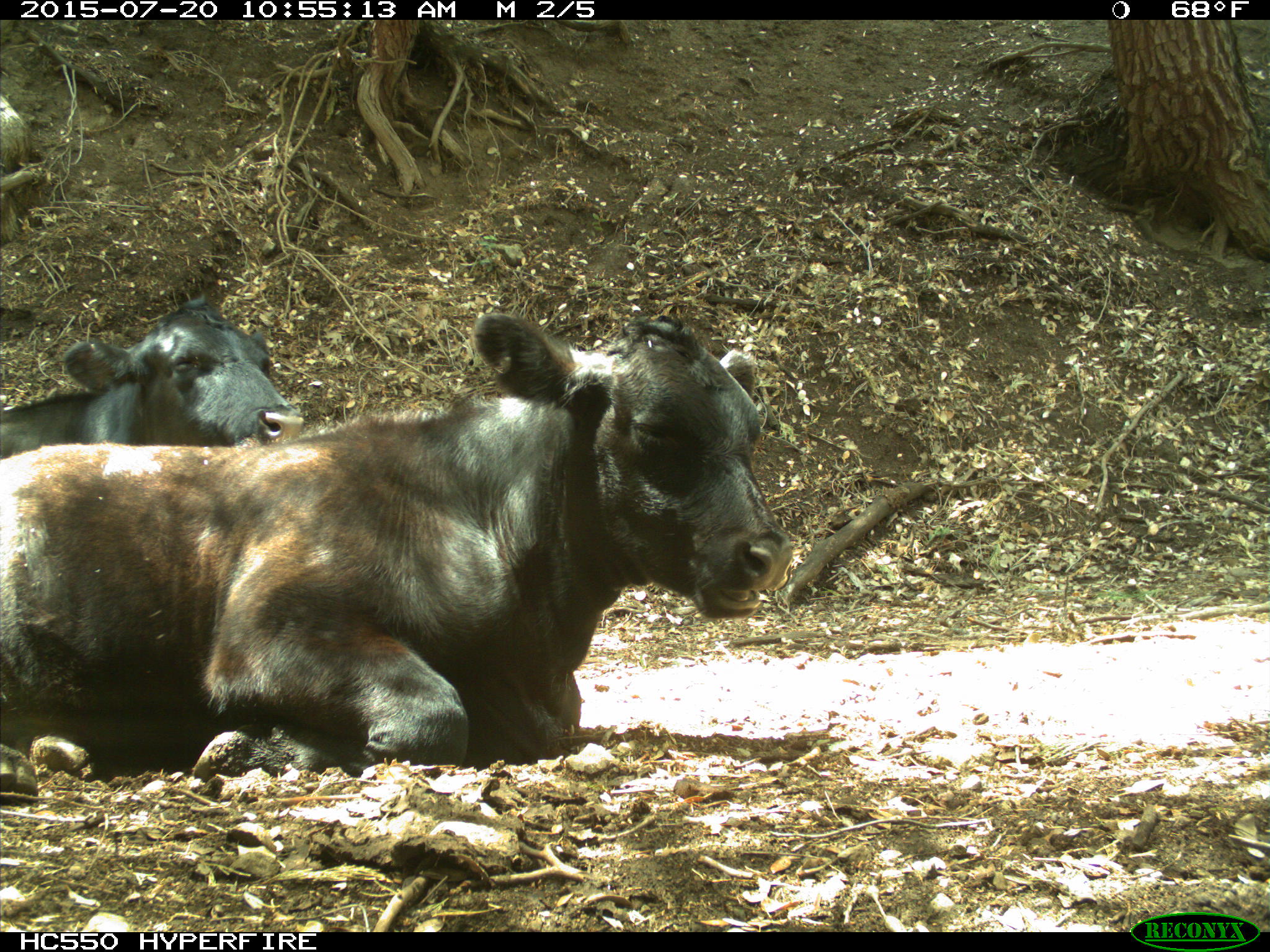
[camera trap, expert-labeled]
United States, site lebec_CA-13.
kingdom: Animalia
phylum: Chordata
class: Mammalia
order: Artiodactyla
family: Bovidae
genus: Bos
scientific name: Bos taurus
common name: domestic cow